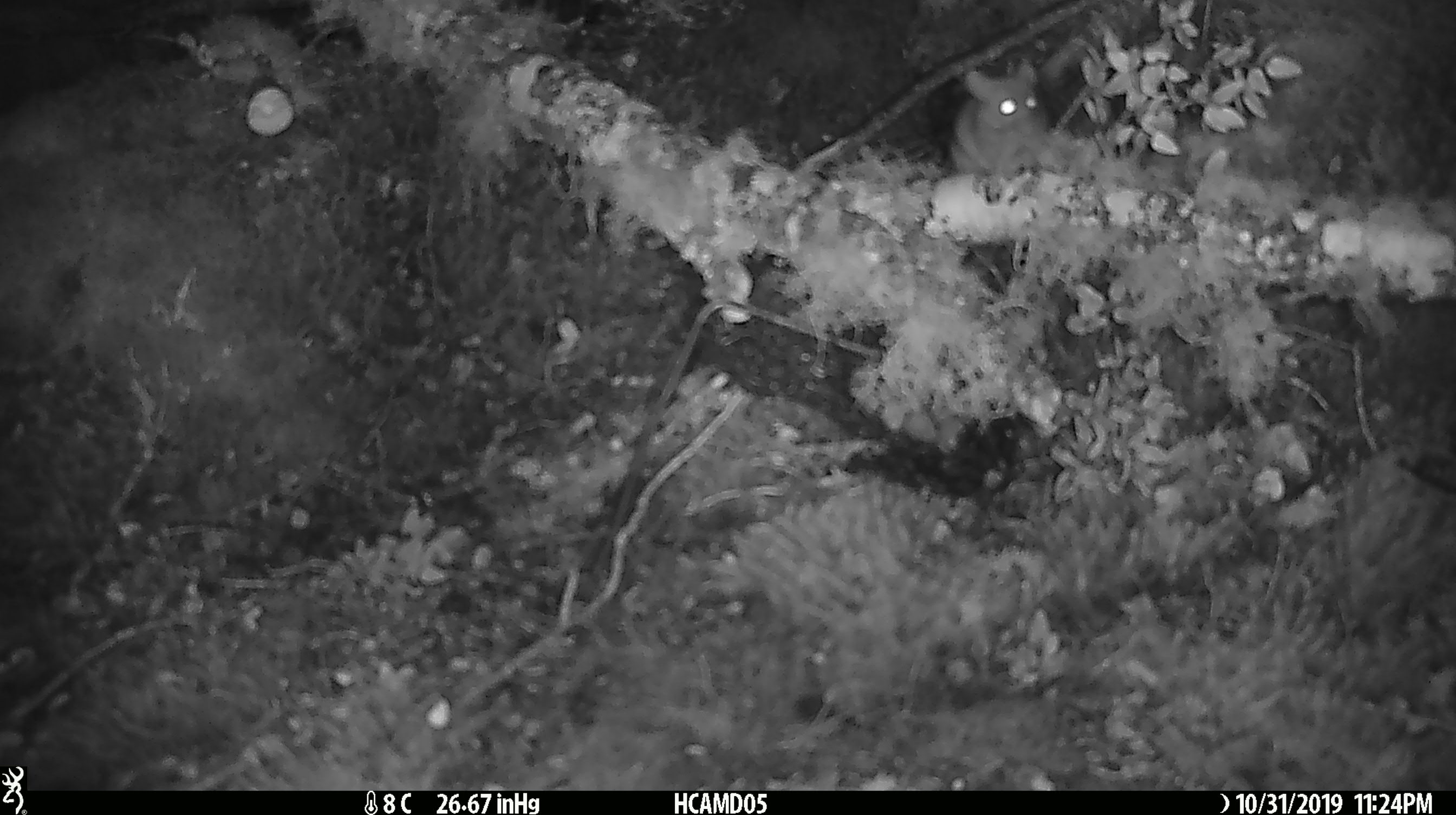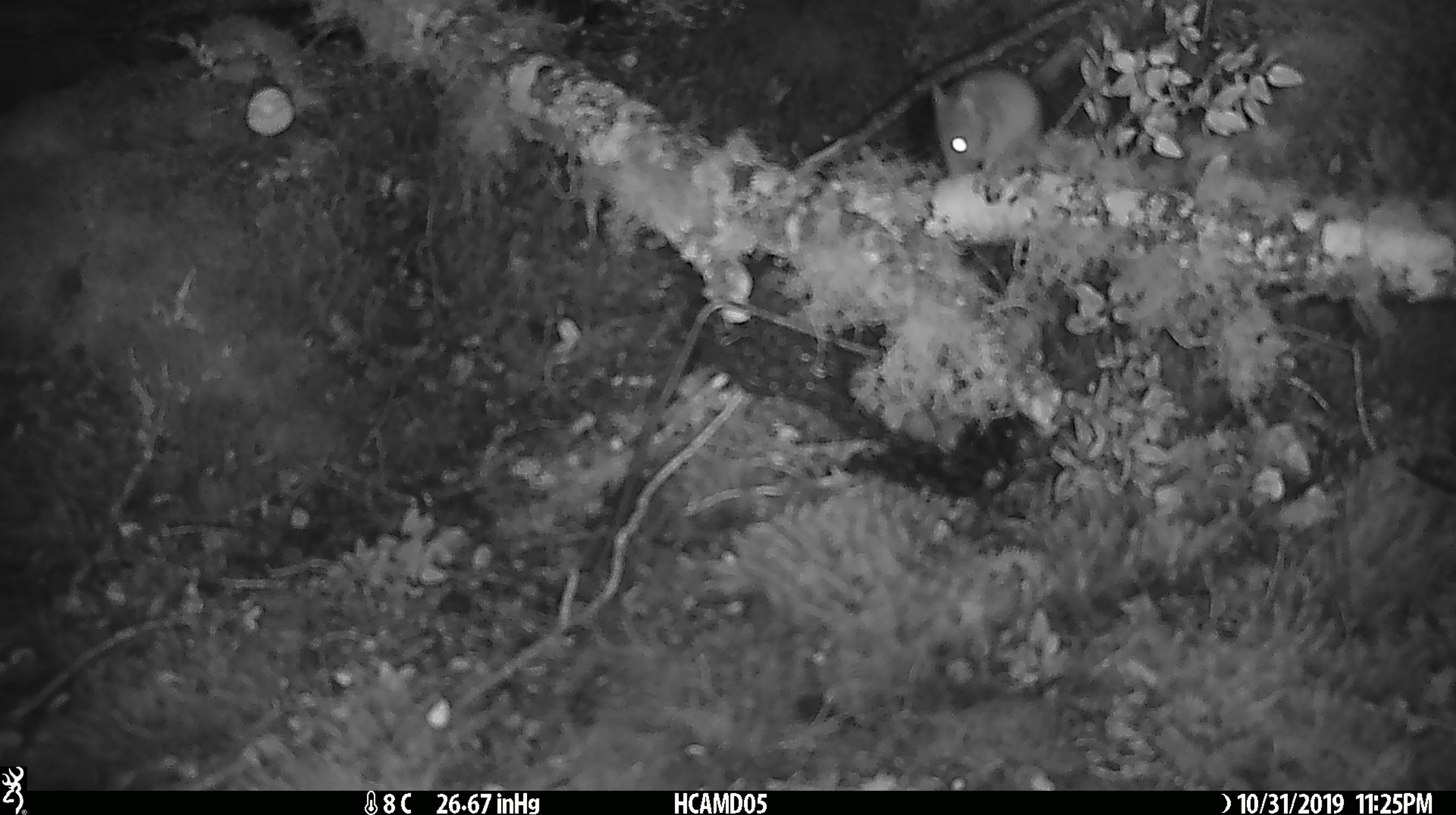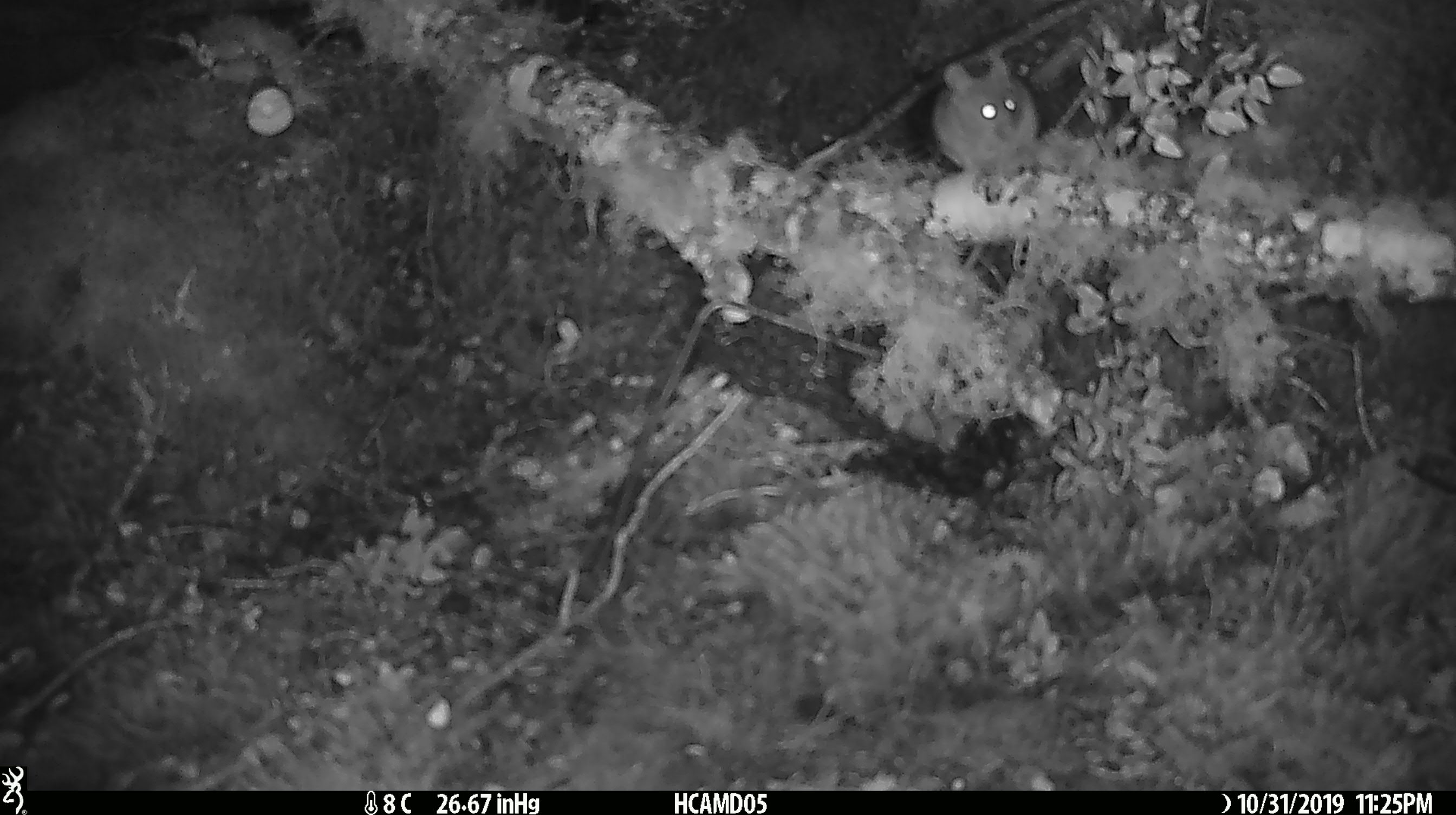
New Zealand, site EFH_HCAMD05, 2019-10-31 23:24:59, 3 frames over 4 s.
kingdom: Animalia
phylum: Chordata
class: Mammalia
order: Rodentia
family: Muridae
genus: Mus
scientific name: Mus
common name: mouse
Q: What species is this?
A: Mouse (Mus).